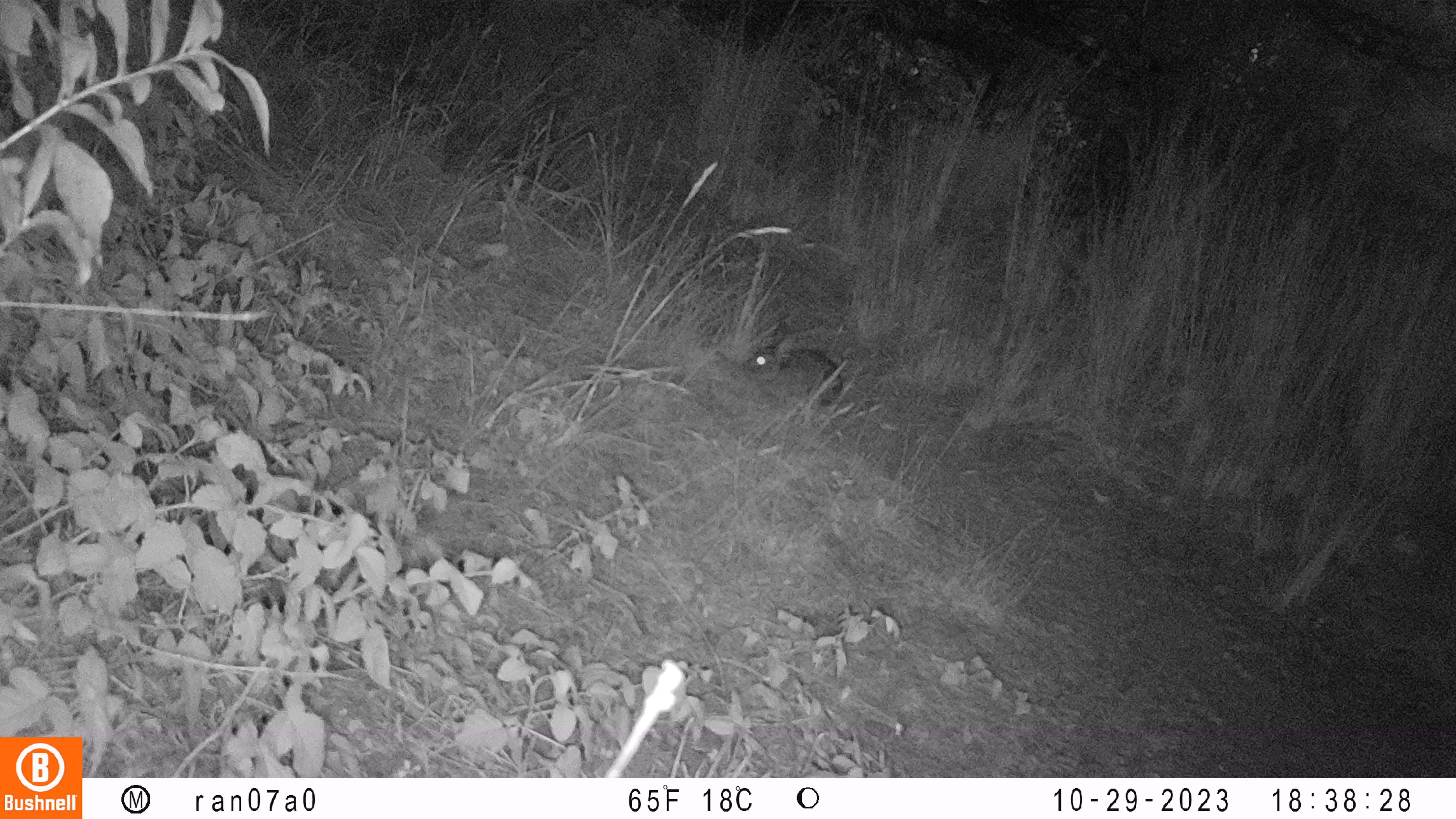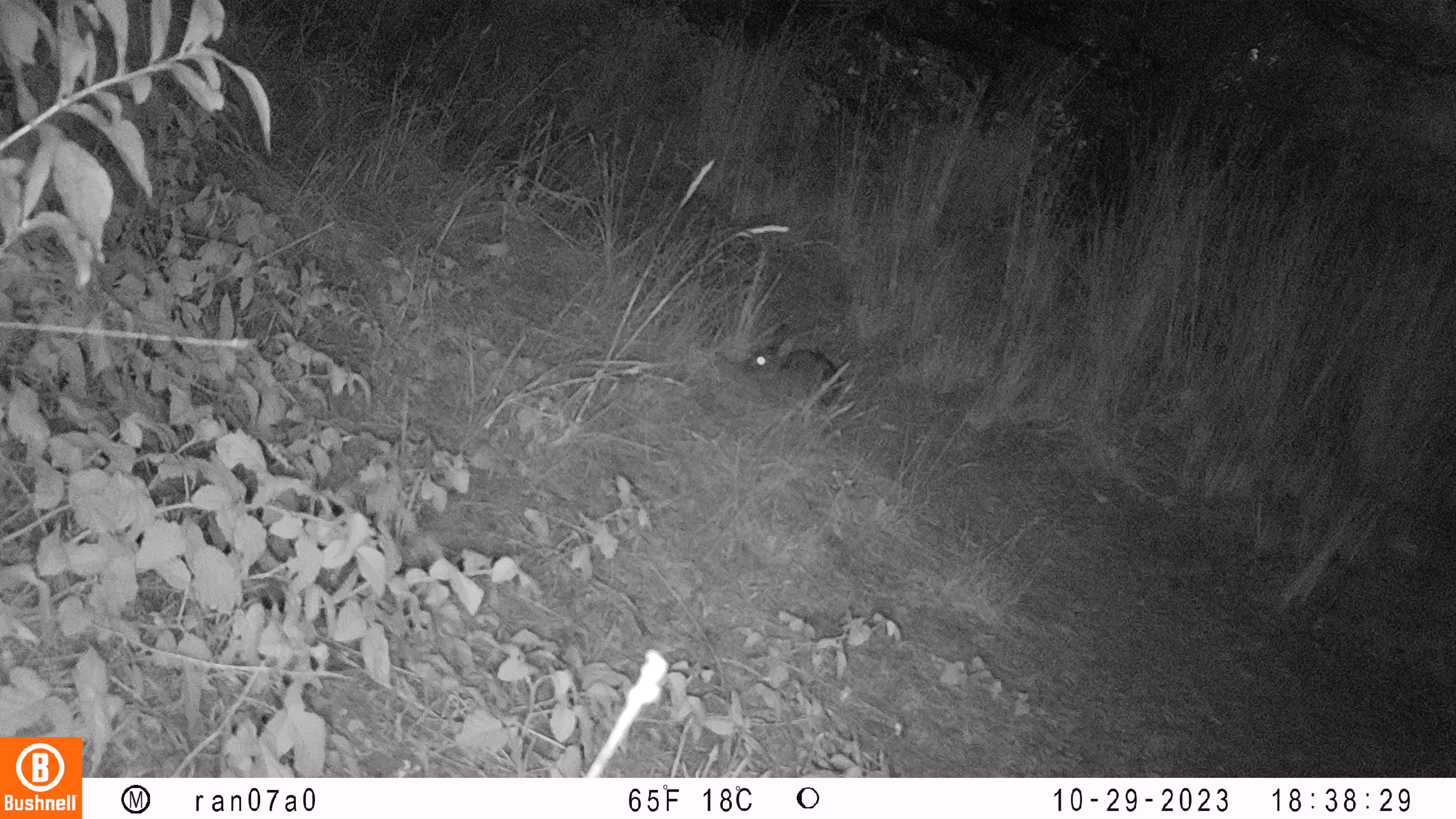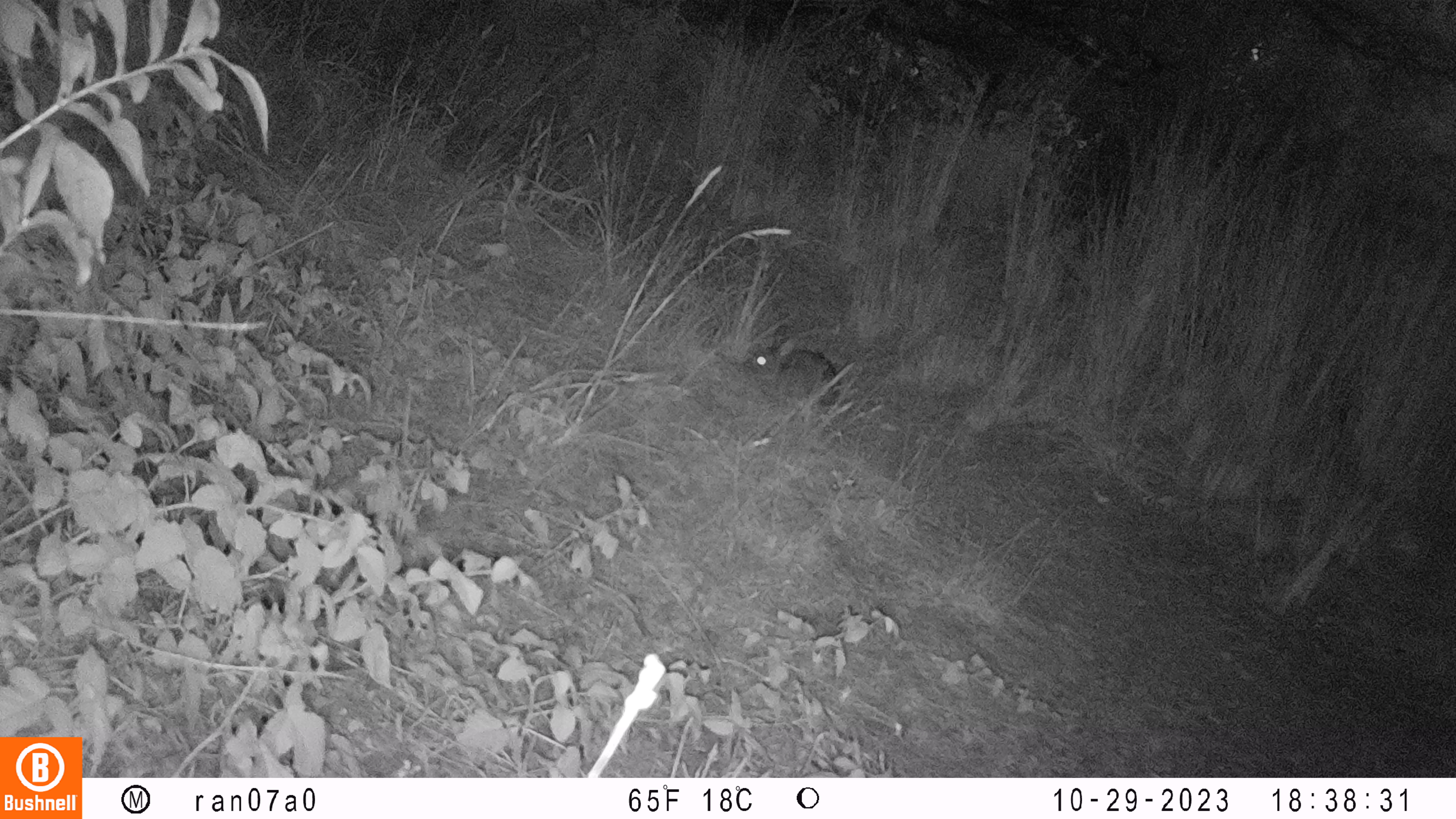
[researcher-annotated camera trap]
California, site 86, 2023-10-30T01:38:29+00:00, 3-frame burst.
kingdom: Animalia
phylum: Chordata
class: Mammalia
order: Lagomorpha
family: Leporidae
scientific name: Leporidae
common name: rabbit